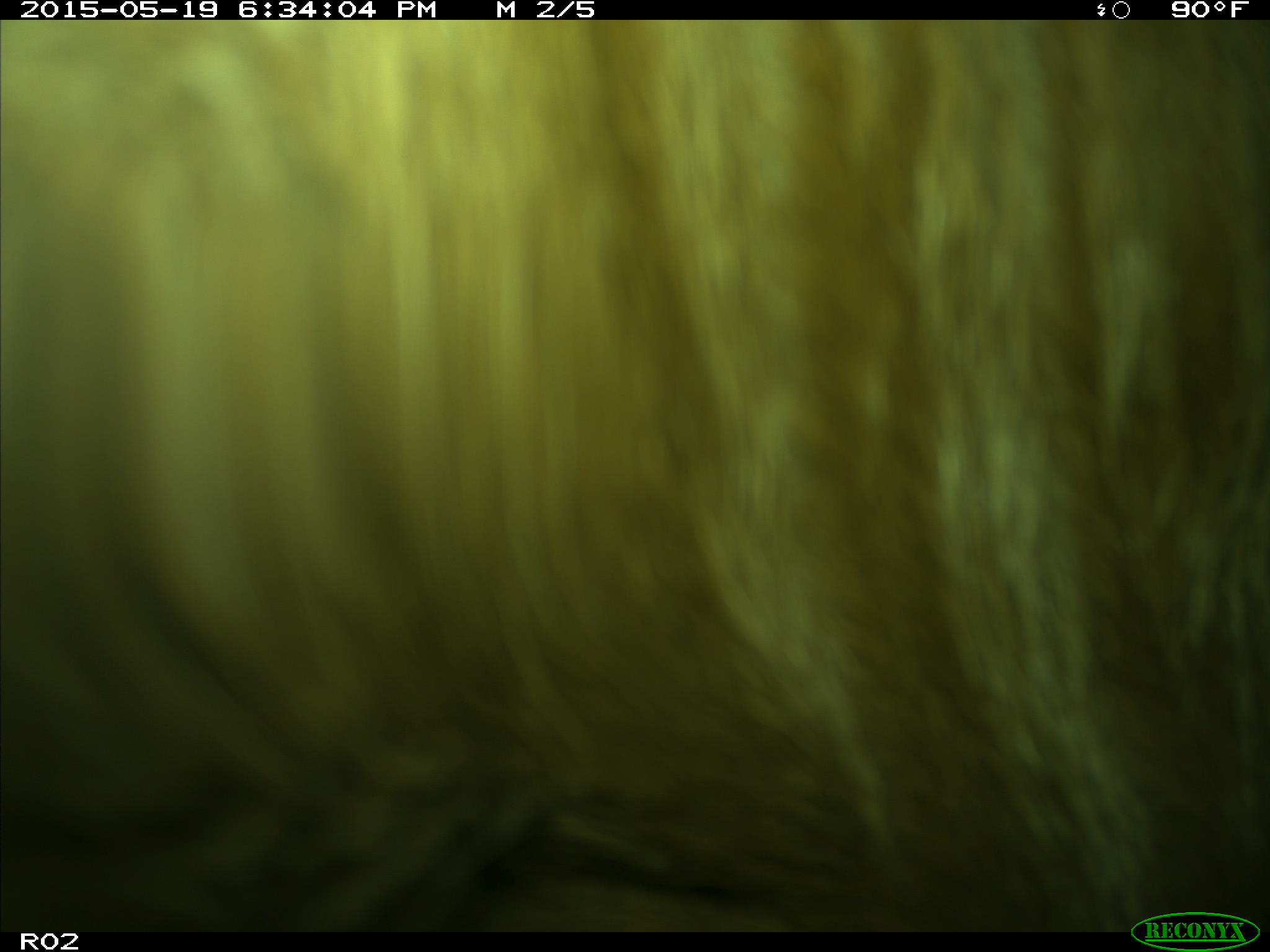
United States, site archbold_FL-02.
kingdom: Animalia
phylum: Chordata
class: Mammalia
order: Artiodactyla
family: Bovidae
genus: Bos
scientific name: Bos taurus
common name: domestic cow